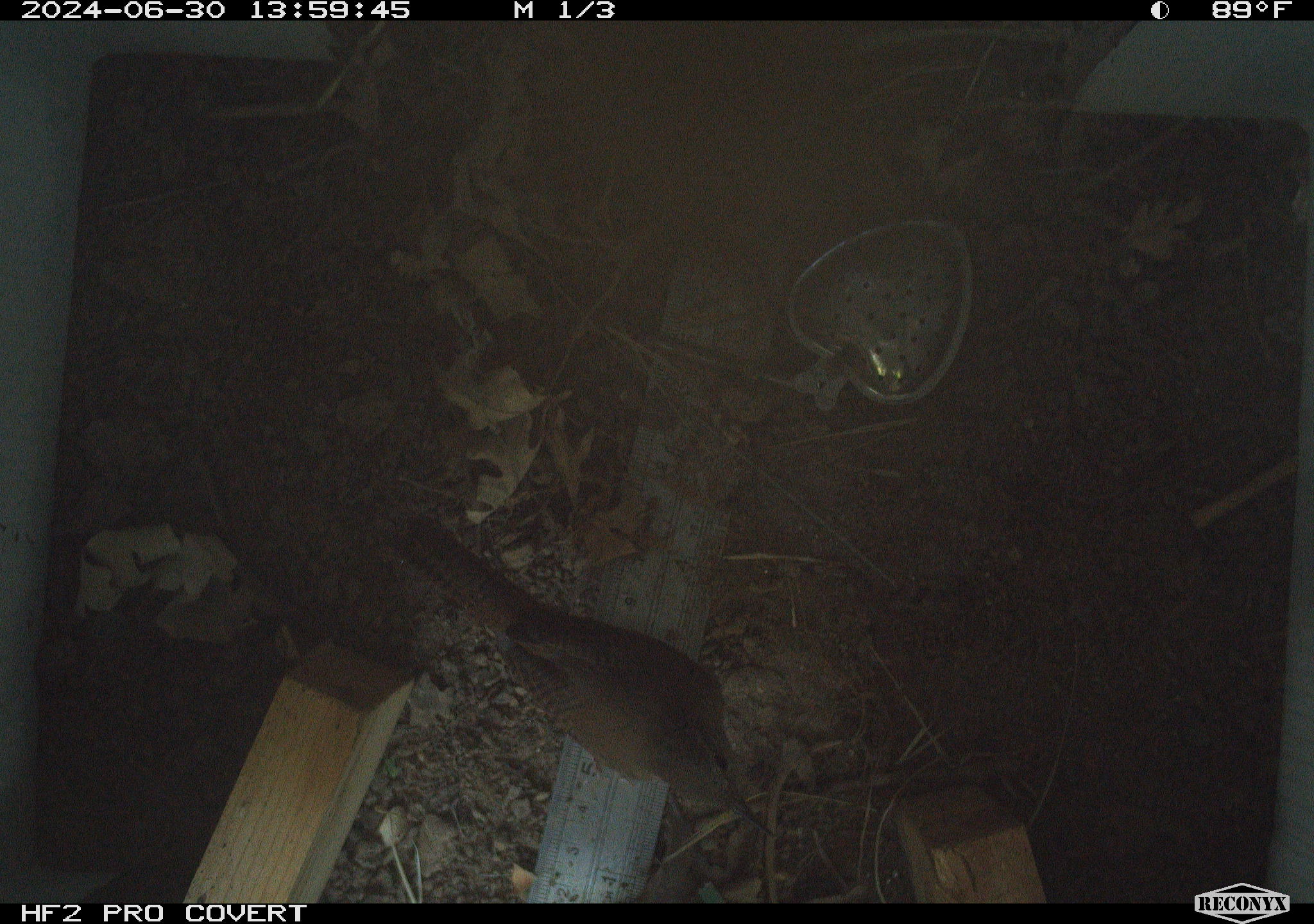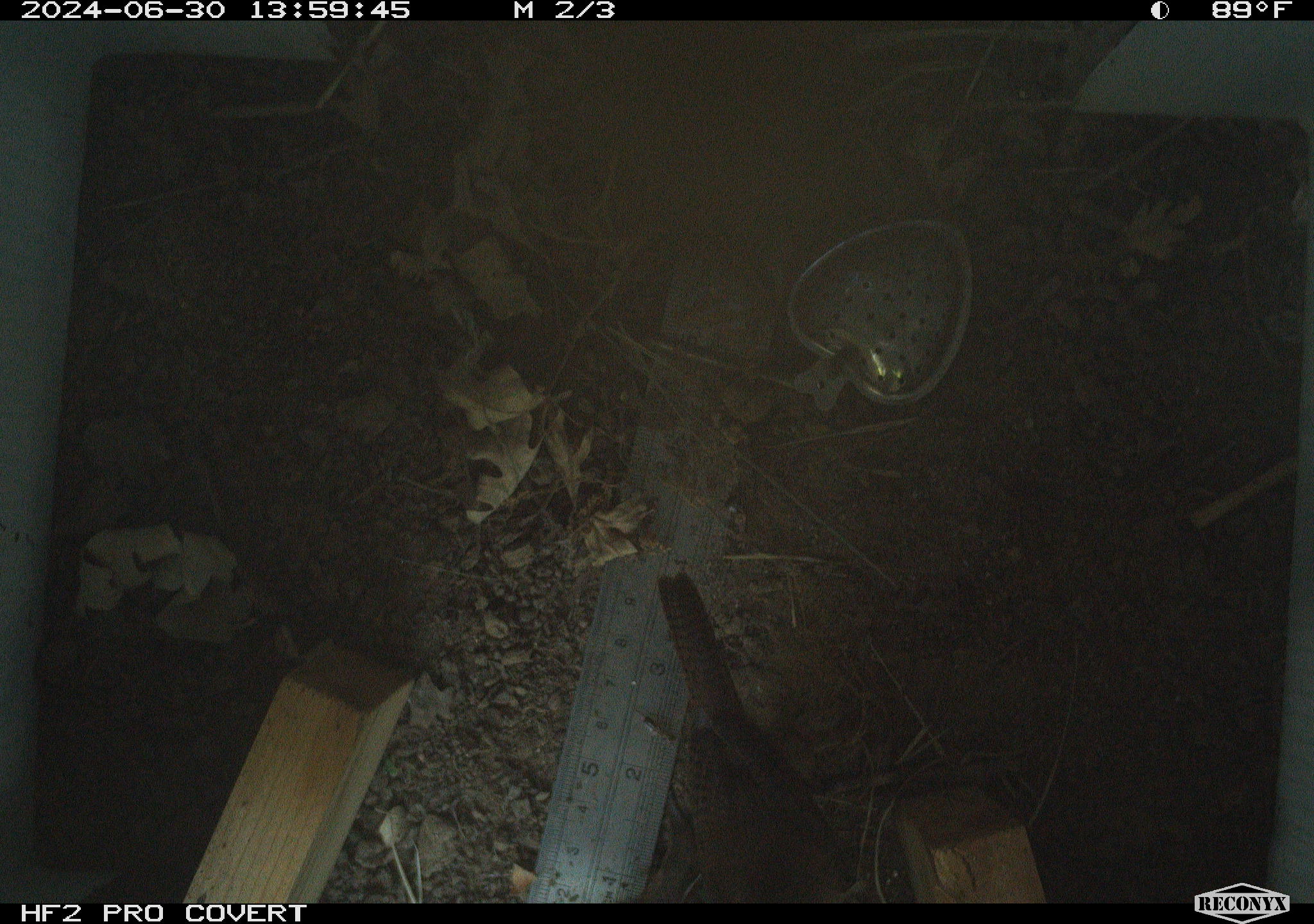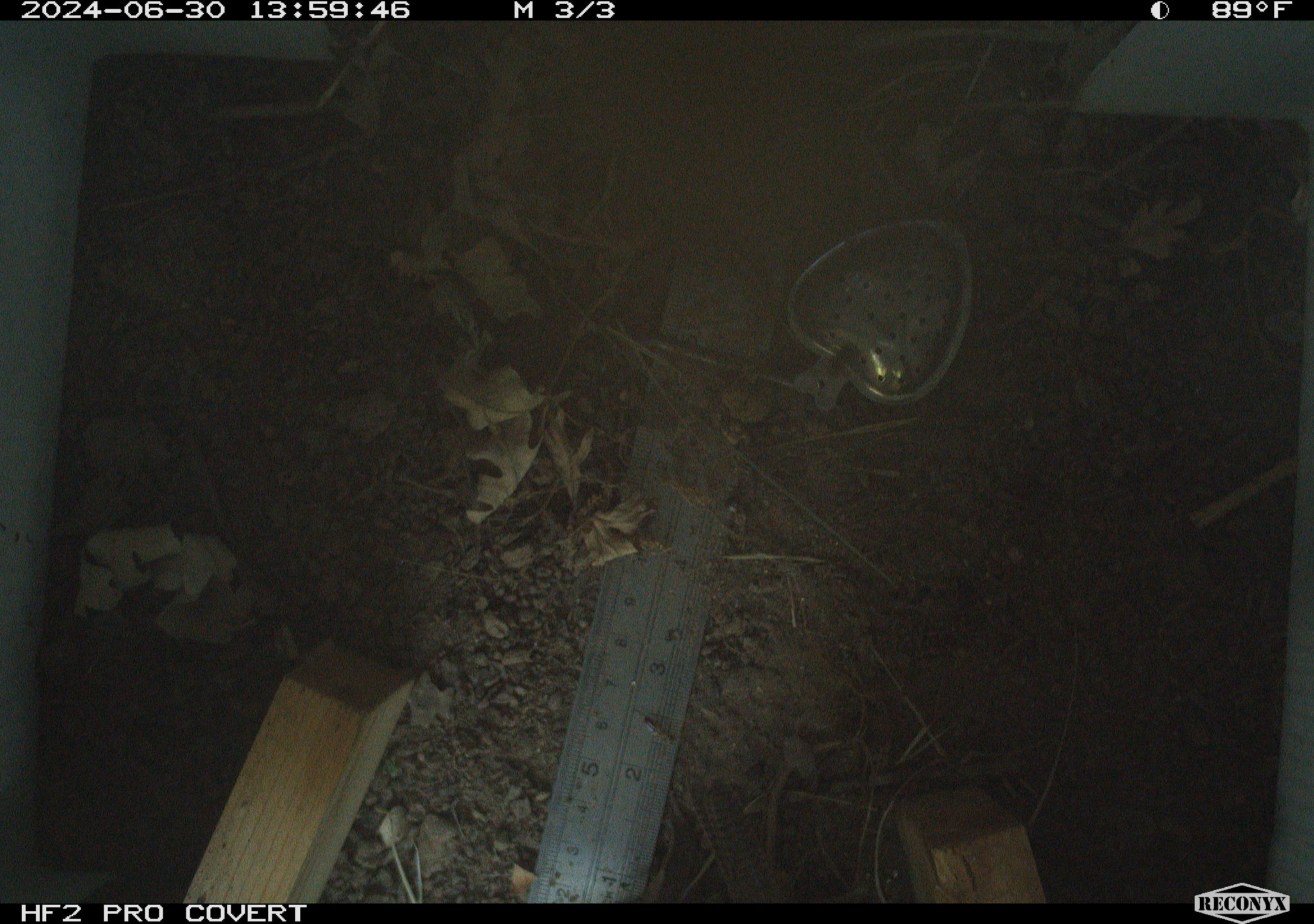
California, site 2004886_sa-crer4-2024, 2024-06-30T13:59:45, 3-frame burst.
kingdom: Animalia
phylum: Chordata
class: Aves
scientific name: Aves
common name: bird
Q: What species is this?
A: Bird (Aves).